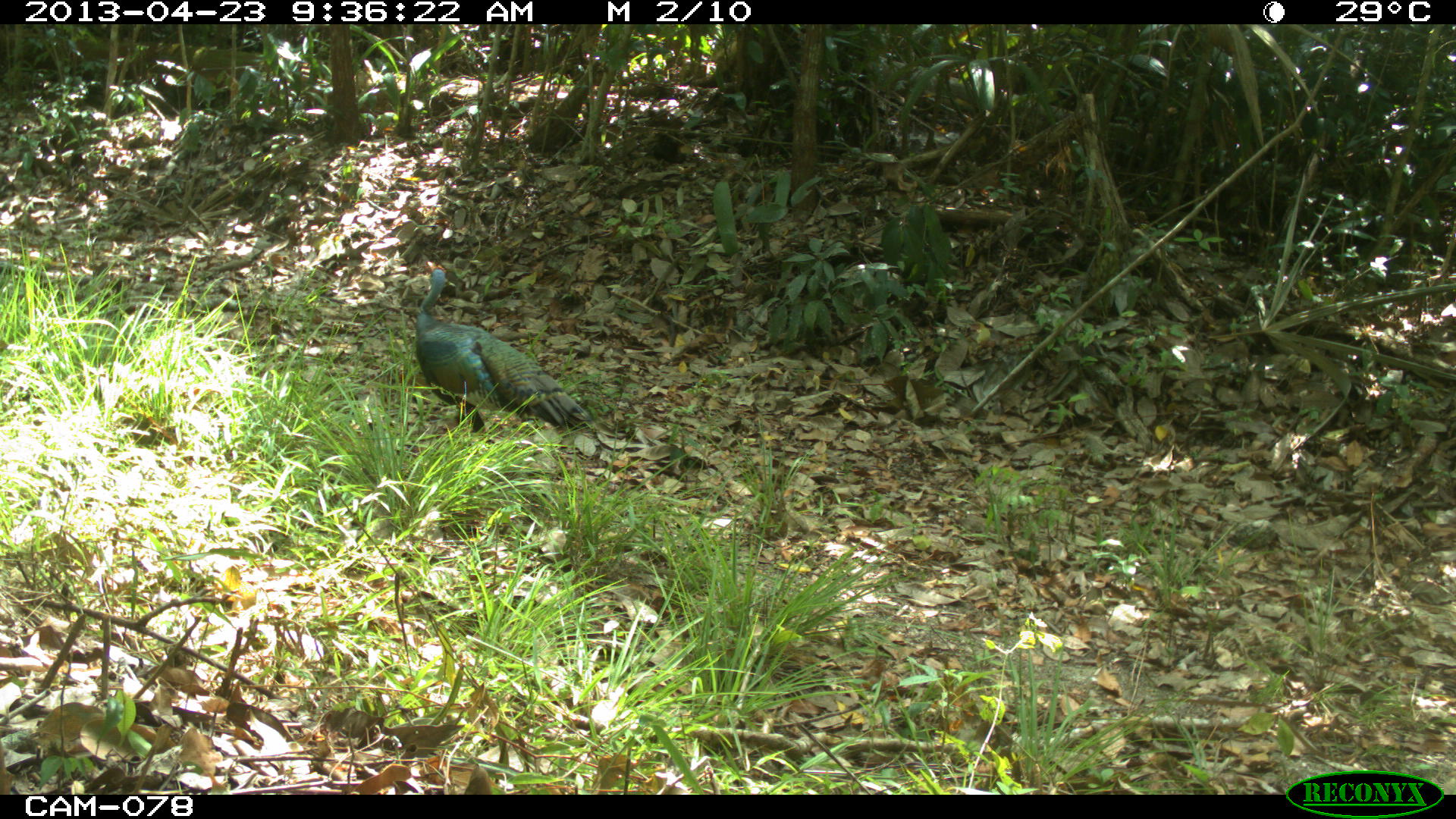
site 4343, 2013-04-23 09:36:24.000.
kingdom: Animalia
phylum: Chordata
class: Aves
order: Galliformes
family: Phasianidae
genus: Meleagris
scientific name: Meleagris ocellata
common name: ocellated turkey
Meleagris ocellata (ocellated turkey), count 1.